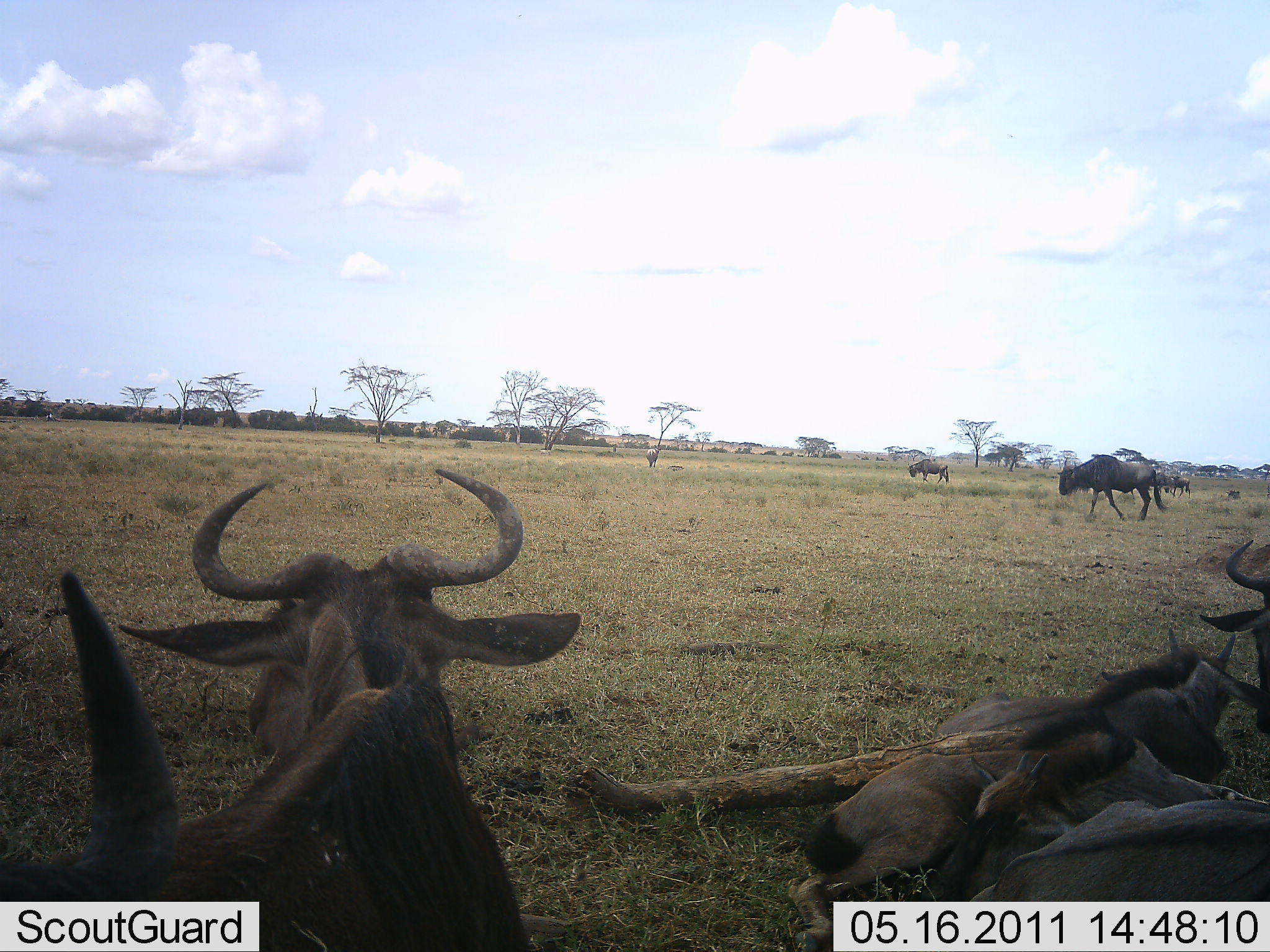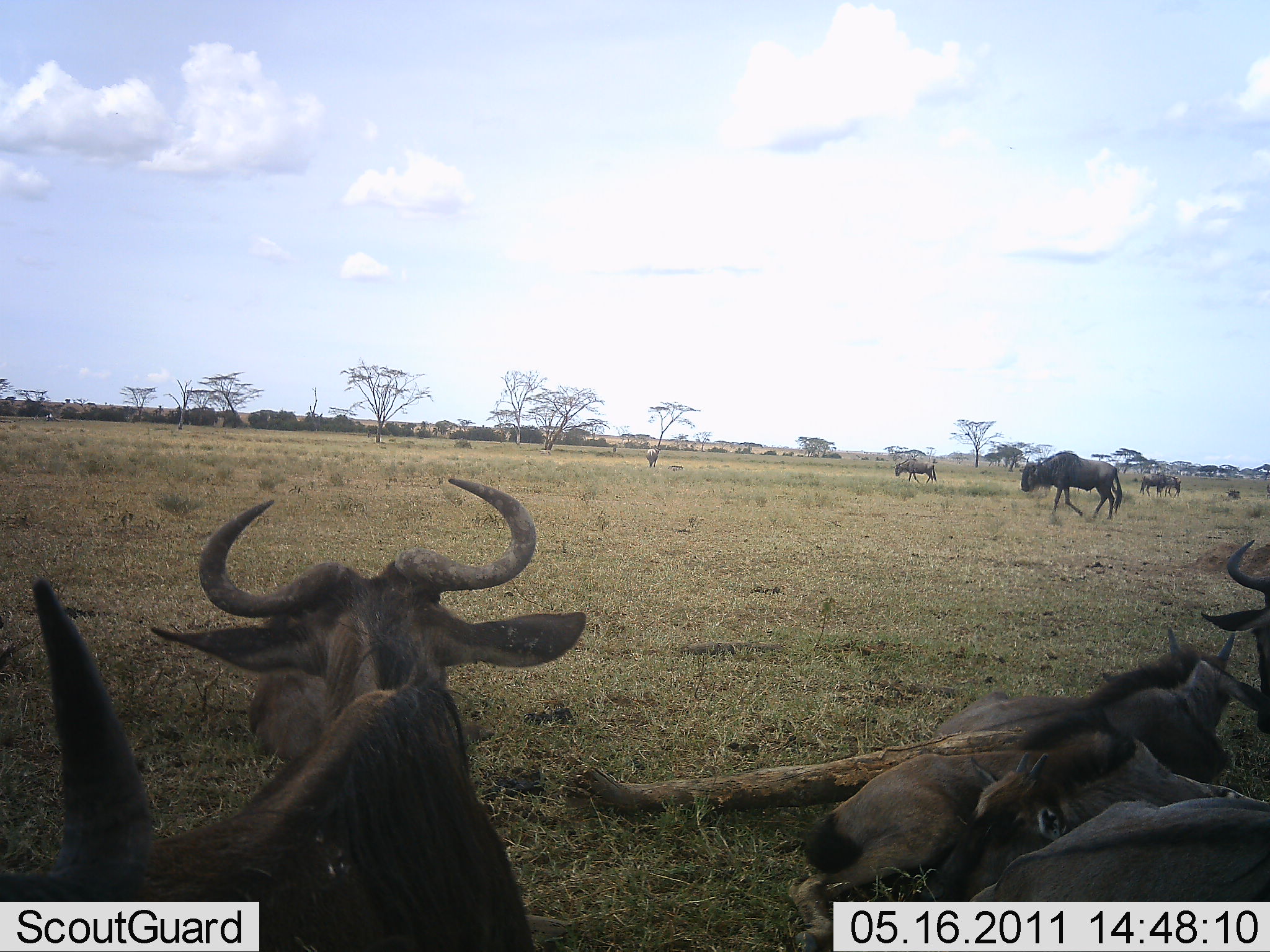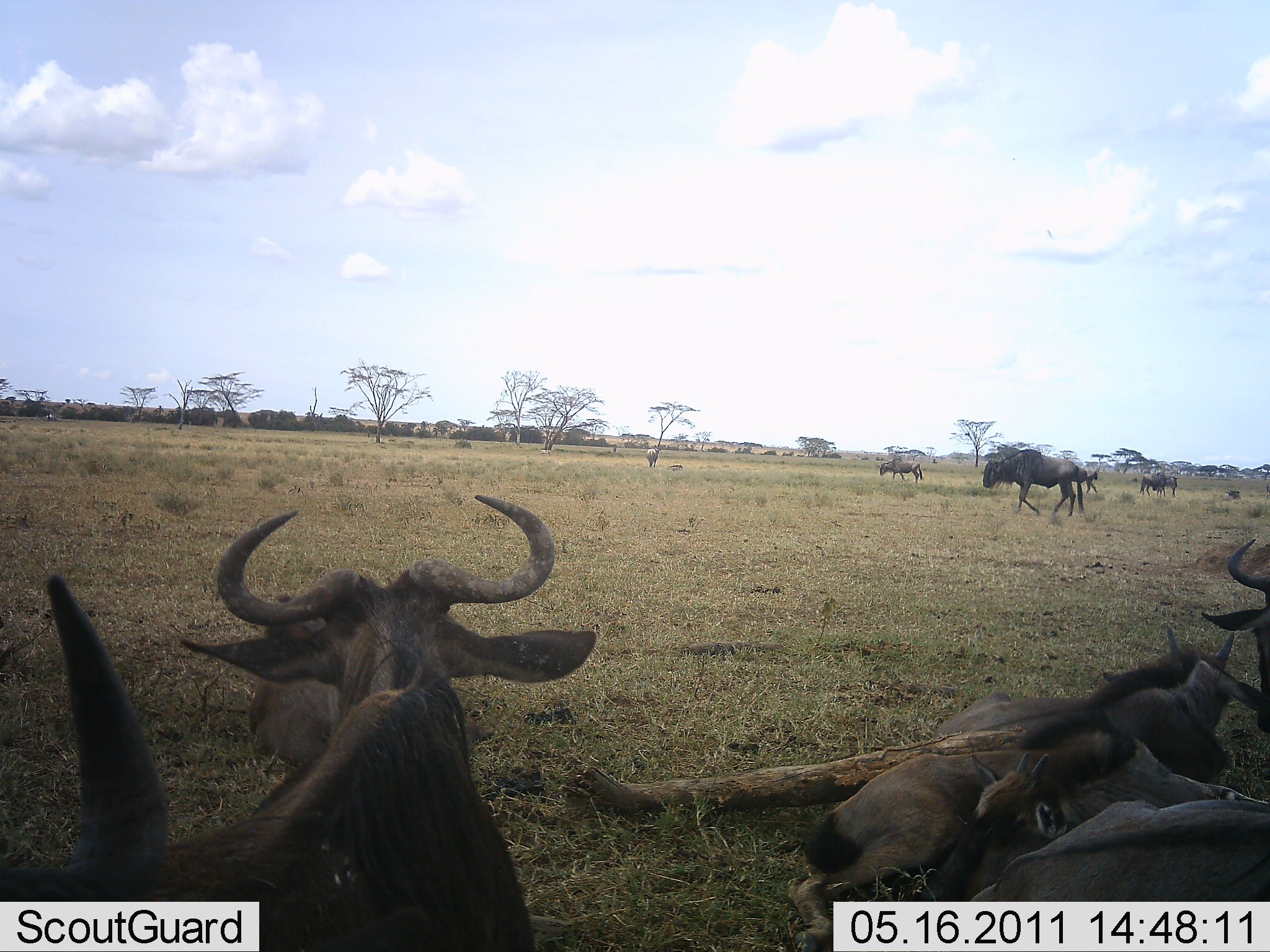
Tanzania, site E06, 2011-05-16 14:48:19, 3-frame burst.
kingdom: Animalia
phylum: Chordata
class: Mammalia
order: Artiodactyla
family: Bovidae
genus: Connochaetes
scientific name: Connochaetes taurinus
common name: blue wildebeest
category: wildebeest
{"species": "wildebeest (blue wildebeest) (Connochaetes taurinus)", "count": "9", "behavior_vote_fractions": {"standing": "40%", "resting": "90%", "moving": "70%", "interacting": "0%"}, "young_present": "0%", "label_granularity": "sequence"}